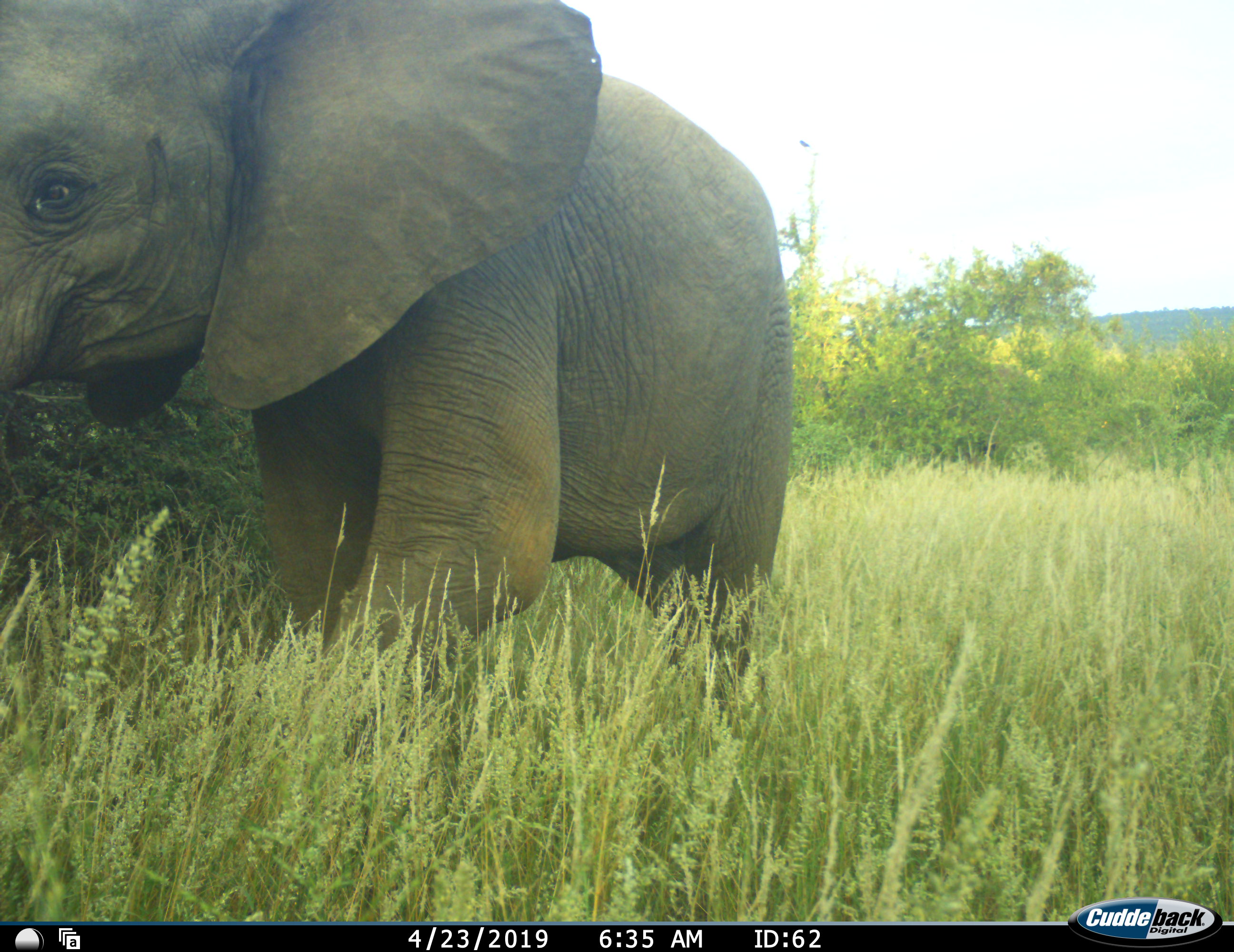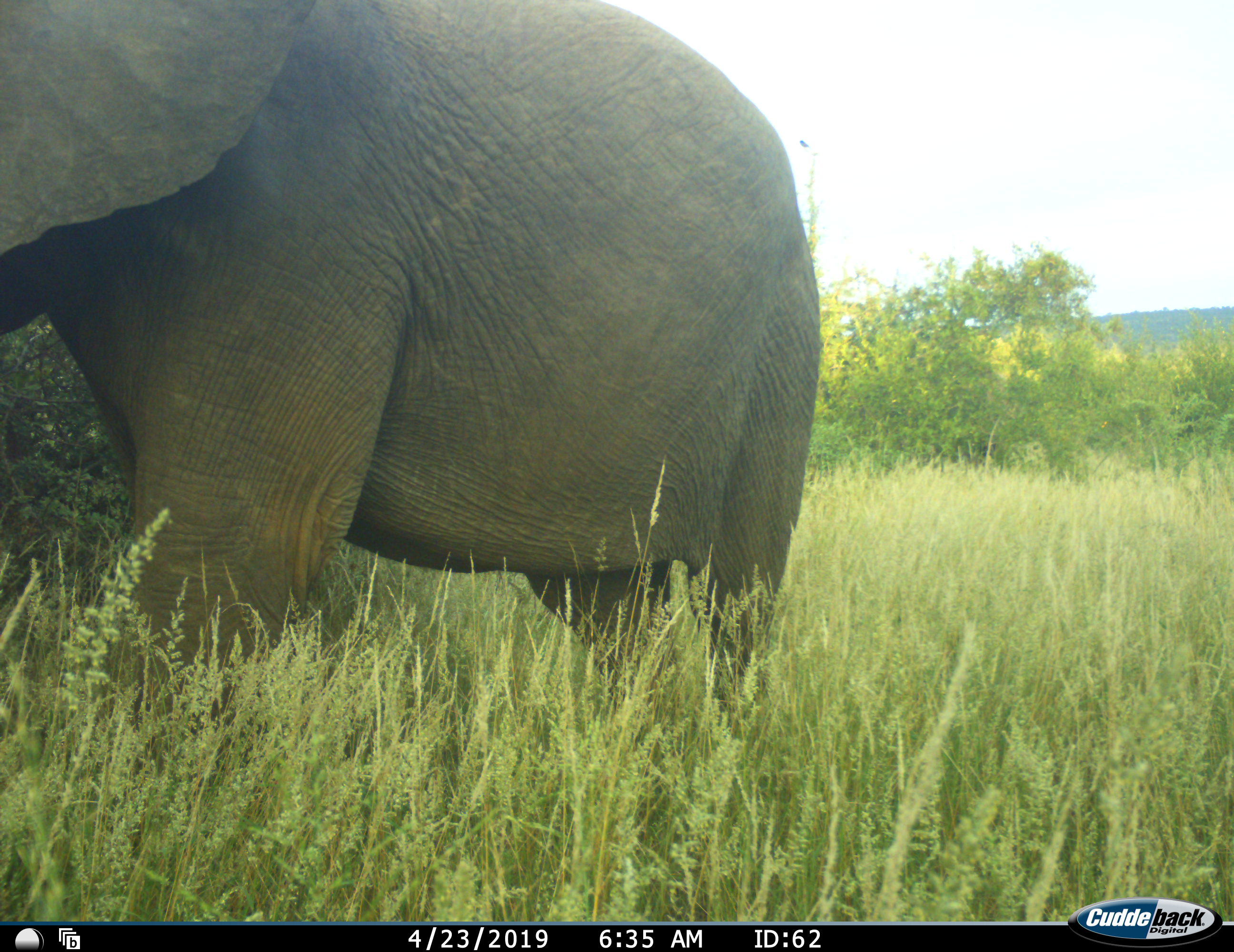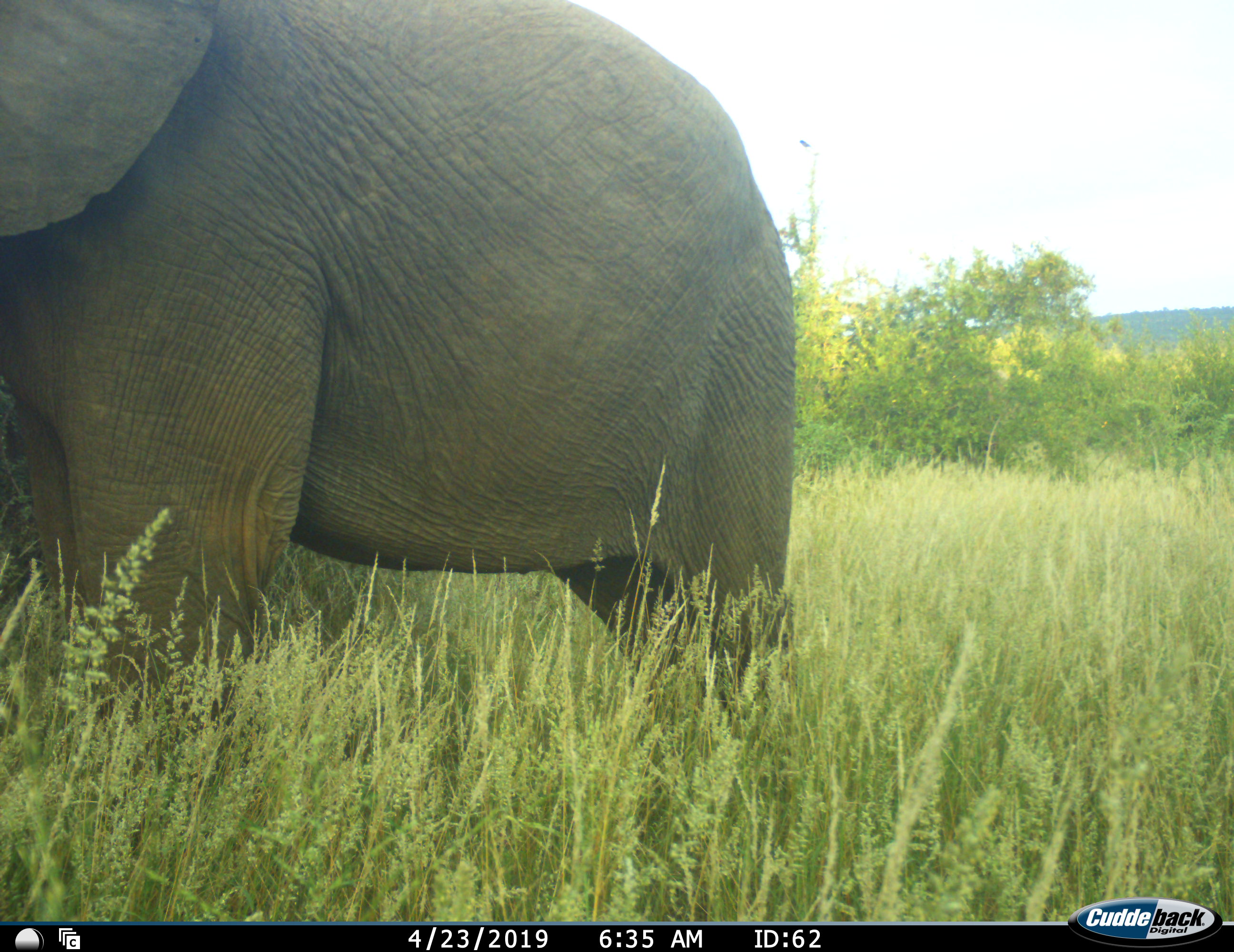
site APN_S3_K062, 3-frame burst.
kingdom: Animalia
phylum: Chordata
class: Mammalia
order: Proboscidea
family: Elephantidae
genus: Loxodonta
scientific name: Loxodonta africana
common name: african bush elephant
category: elephant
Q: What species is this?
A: Elephant (african bush elephant) (Loxodonta africana).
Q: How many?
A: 1.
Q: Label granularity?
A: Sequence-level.